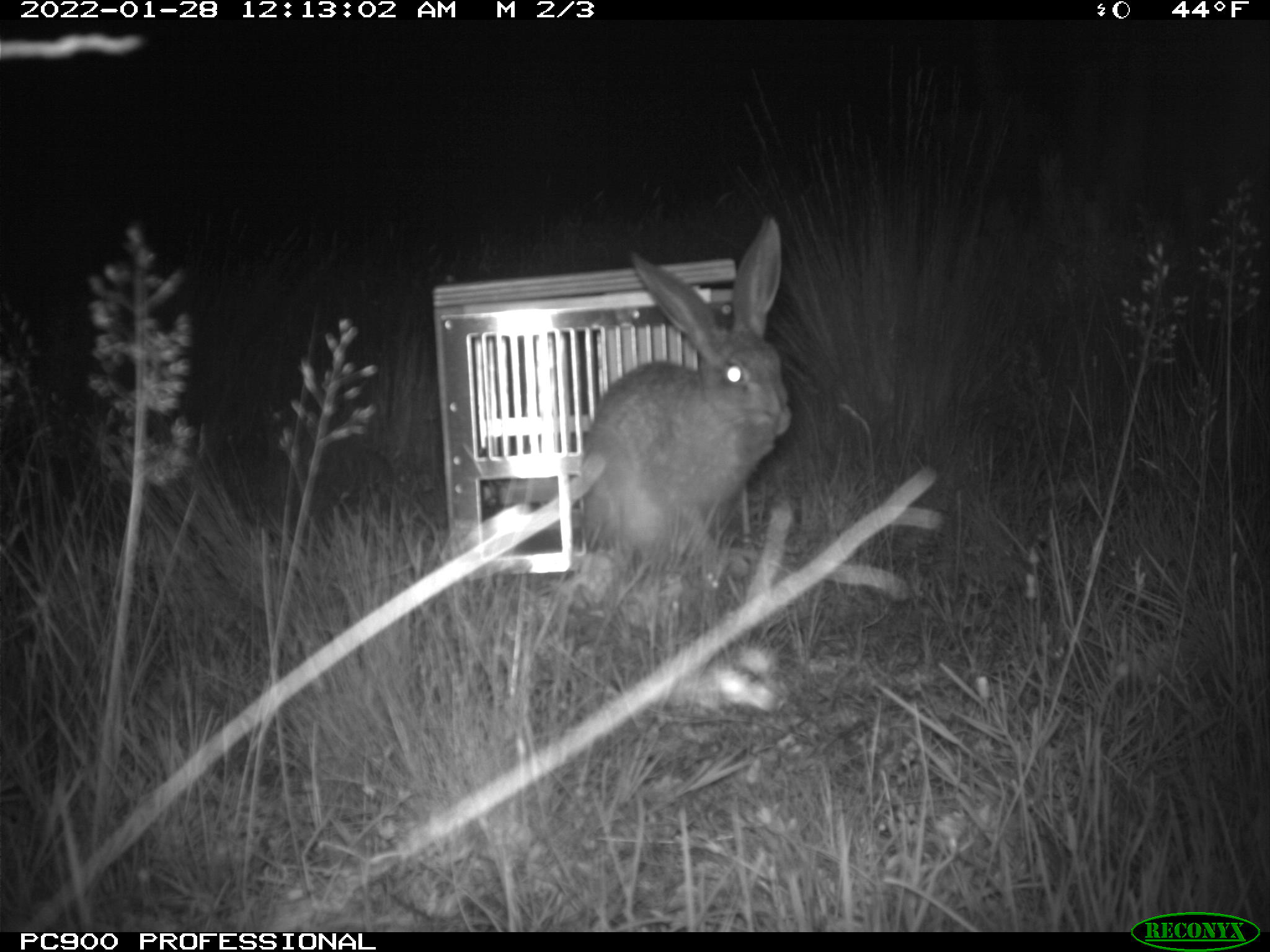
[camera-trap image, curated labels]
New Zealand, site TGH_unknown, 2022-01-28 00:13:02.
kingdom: Animalia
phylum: Chordata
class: Mammalia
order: Lagomorpha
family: Leporidae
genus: Lepus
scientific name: Lepus europaeus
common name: brown hare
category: hare